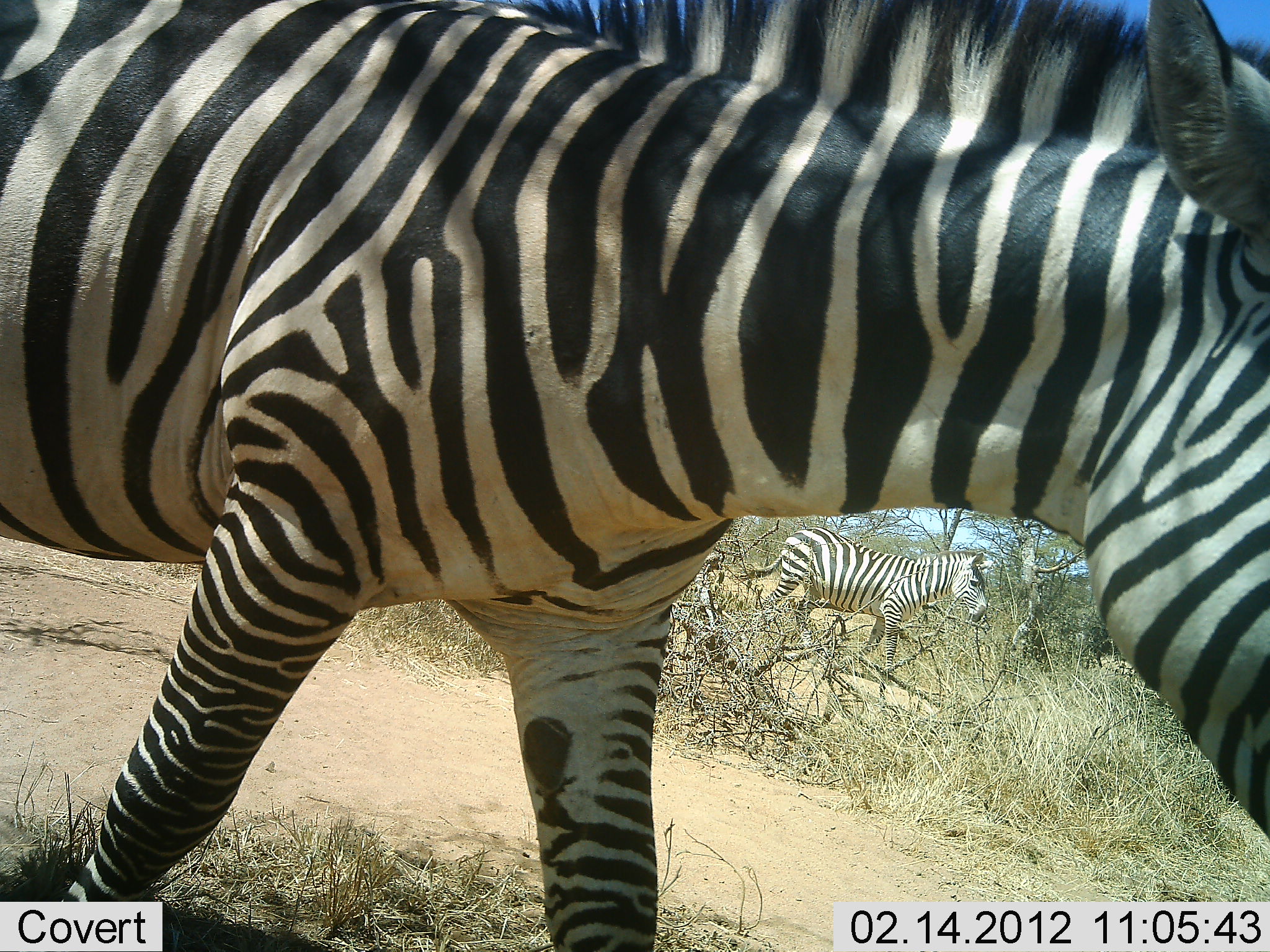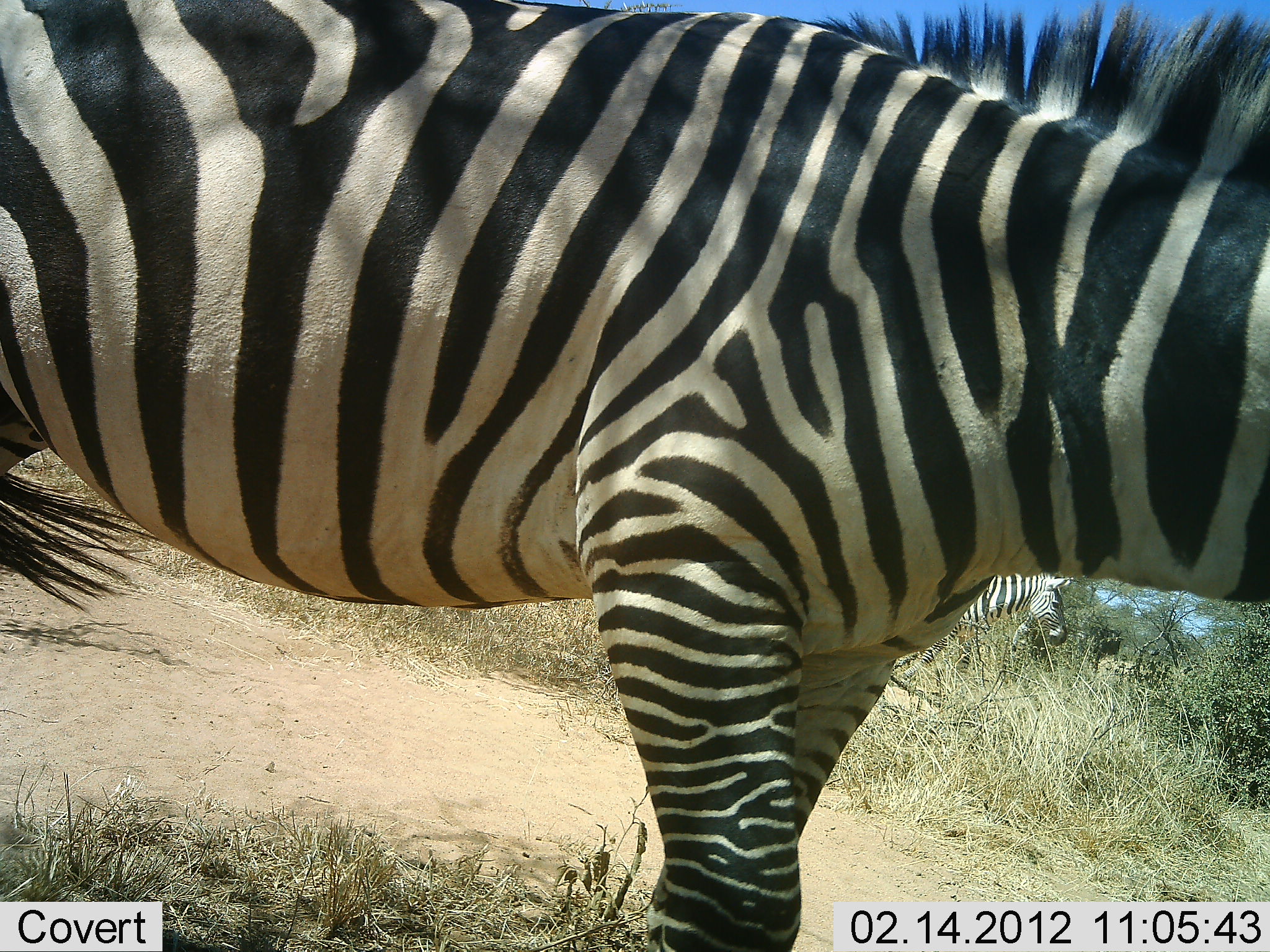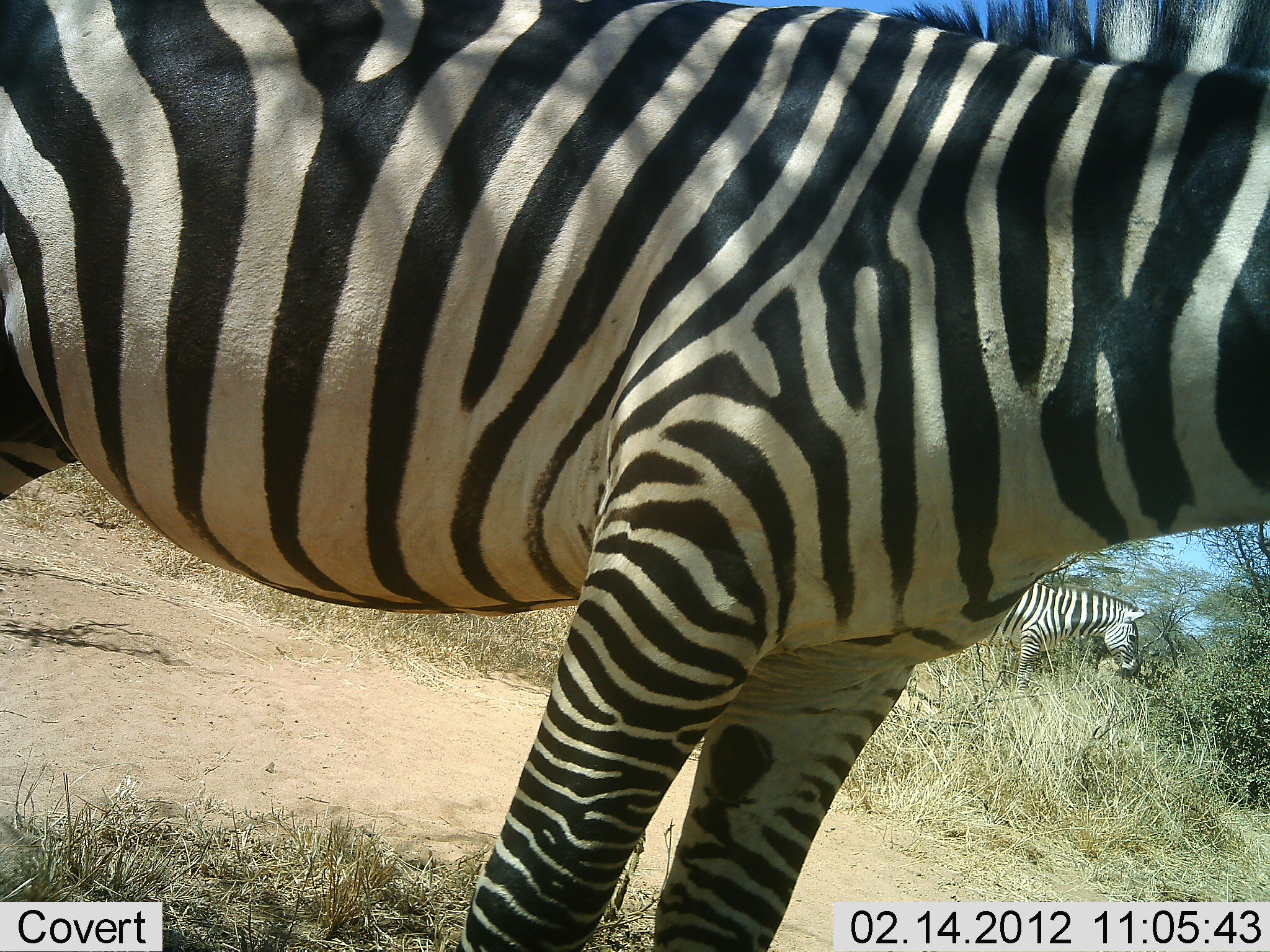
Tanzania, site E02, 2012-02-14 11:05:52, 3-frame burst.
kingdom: Animalia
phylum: Chordata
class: Mammalia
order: Perissodactyla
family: Equidae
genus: Equus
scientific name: Equus quagga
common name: plains zebra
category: zebra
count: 2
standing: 15%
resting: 0%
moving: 95%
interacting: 0%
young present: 0%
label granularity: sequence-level